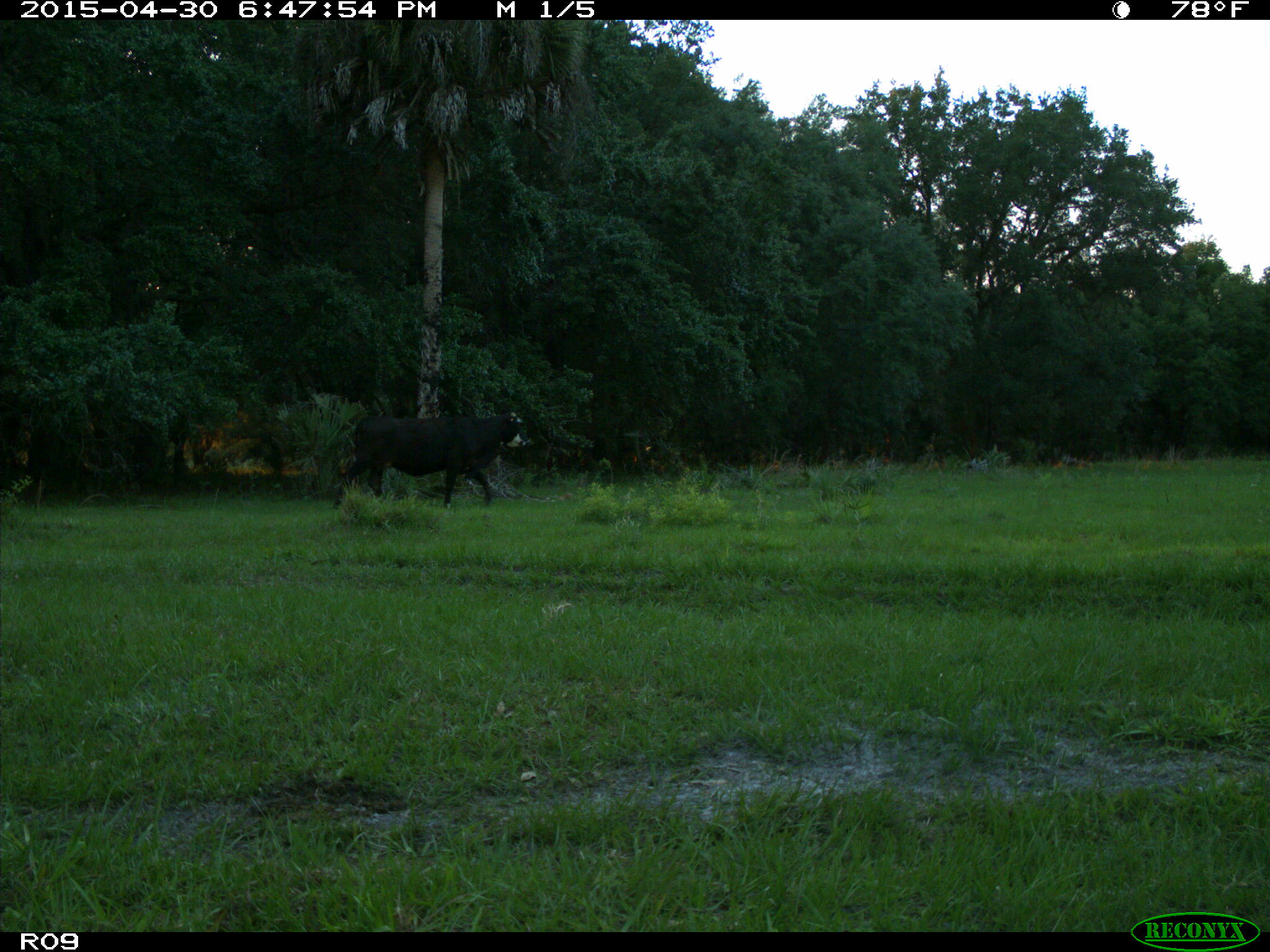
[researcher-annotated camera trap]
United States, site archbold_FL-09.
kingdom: Animalia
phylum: Chordata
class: Mammalia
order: Artiodactyla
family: Bovidae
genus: Bos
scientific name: Bos taurus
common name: domestic cow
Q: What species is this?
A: Bos taurus (domestic cow).